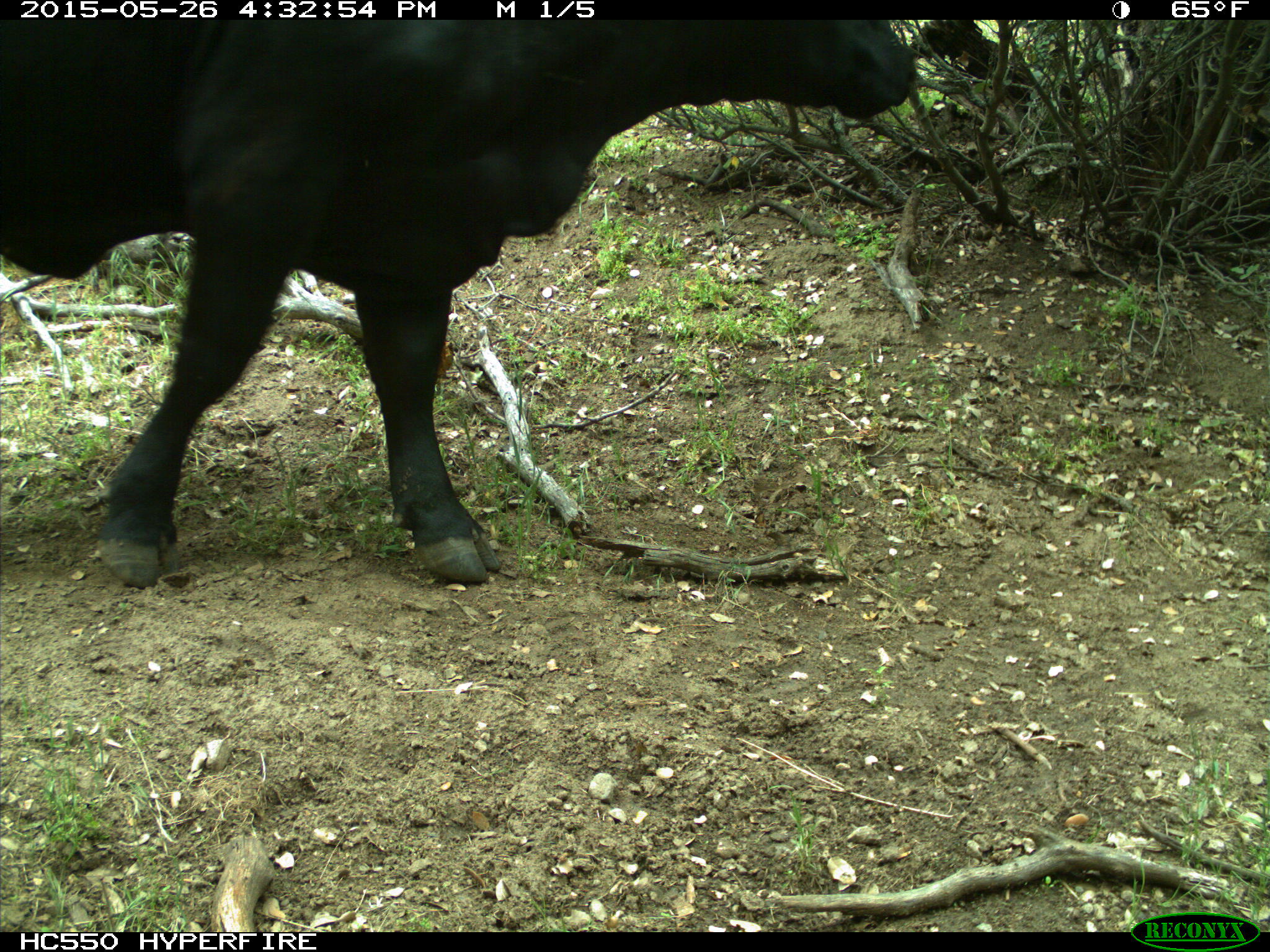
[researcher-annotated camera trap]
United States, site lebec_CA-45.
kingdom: Animalia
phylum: Chordata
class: Mammalia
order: Artiodactyla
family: Bovidae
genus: Bos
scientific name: Bos taurus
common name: domestic cow